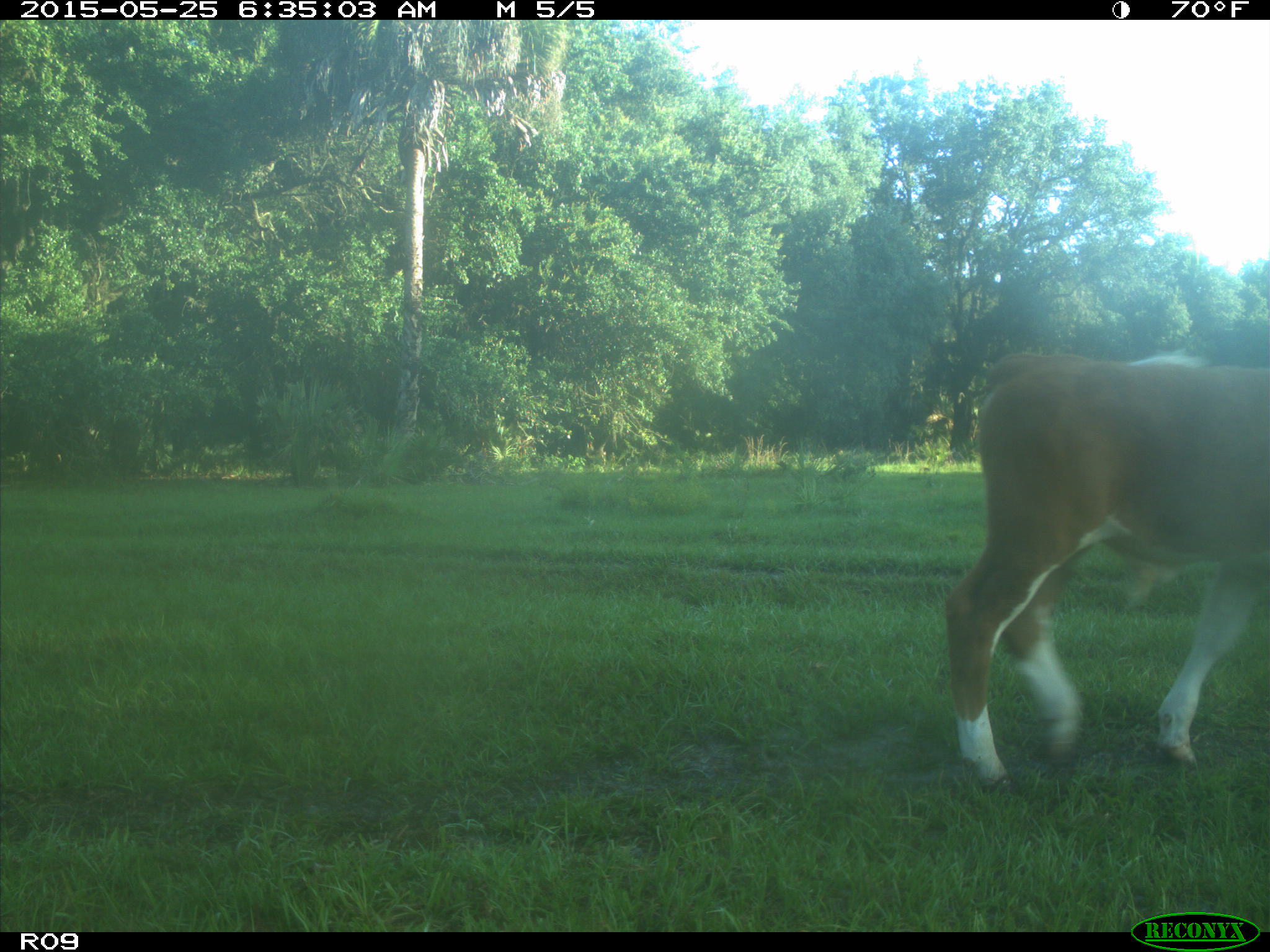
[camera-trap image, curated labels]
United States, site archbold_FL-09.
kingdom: Animalia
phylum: Chordata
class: Mammalia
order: Artiodactyla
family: Bovidae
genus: Bos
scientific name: Bos taurus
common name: domestic cow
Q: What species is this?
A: Bos taurus (domestic cow).